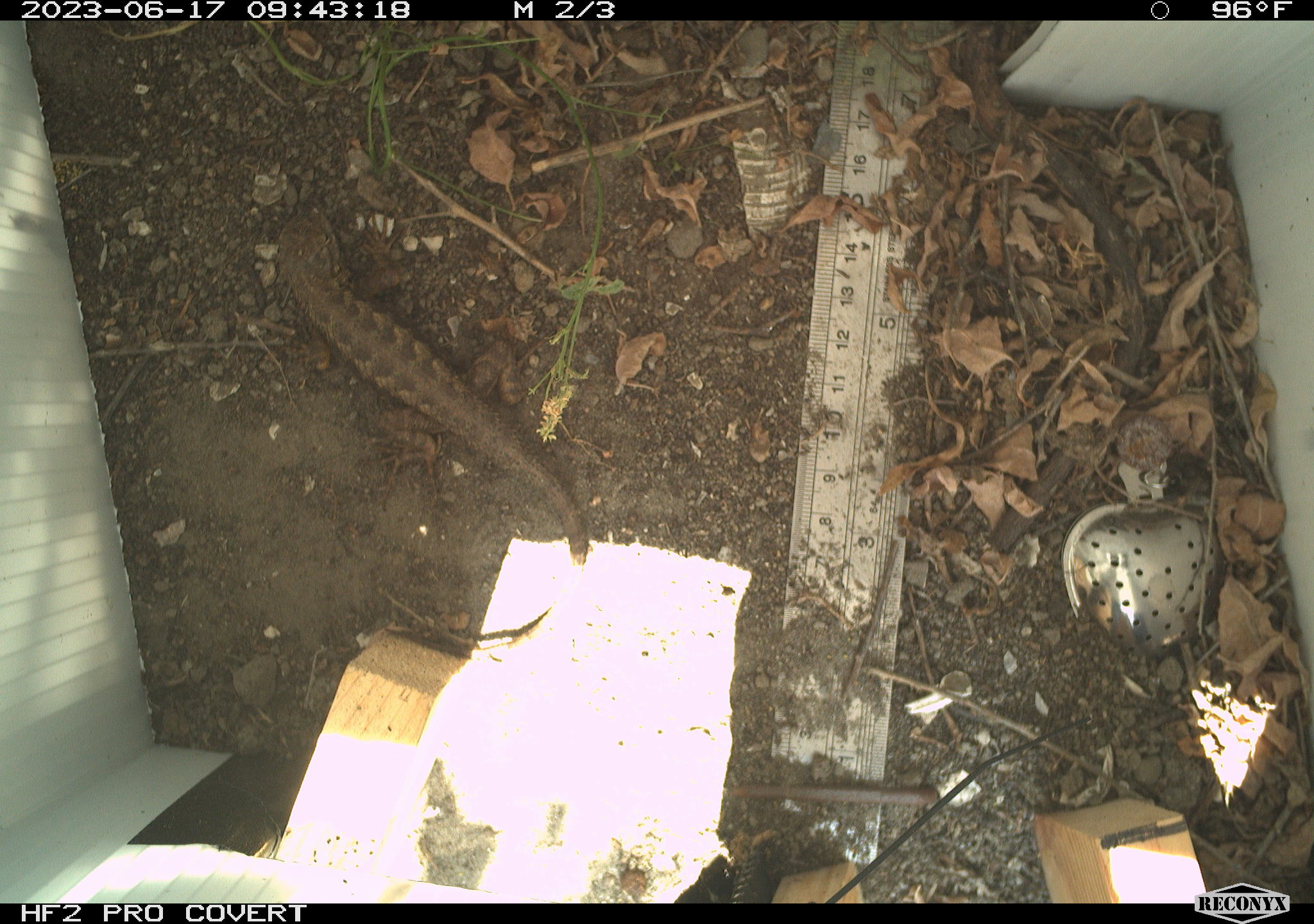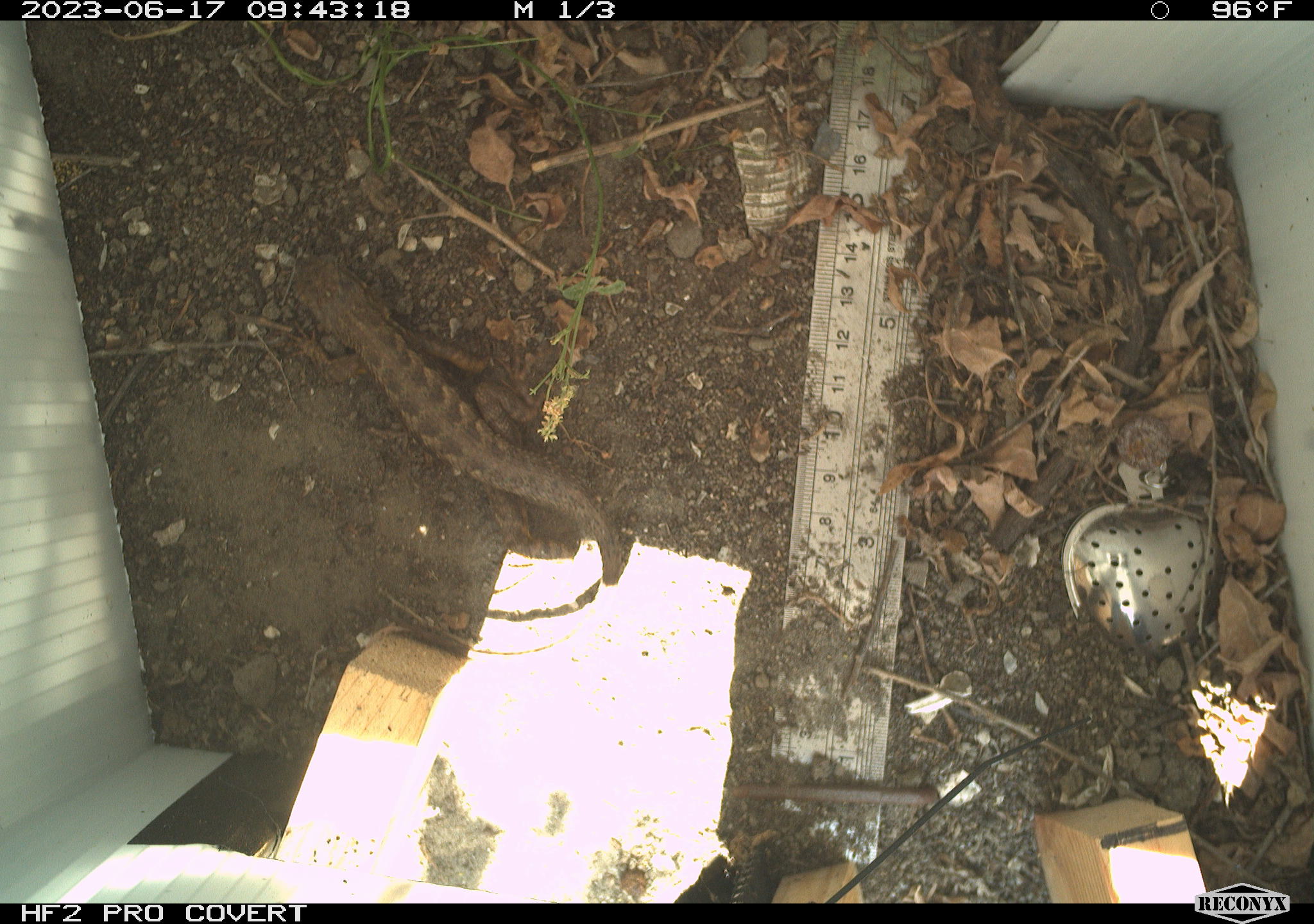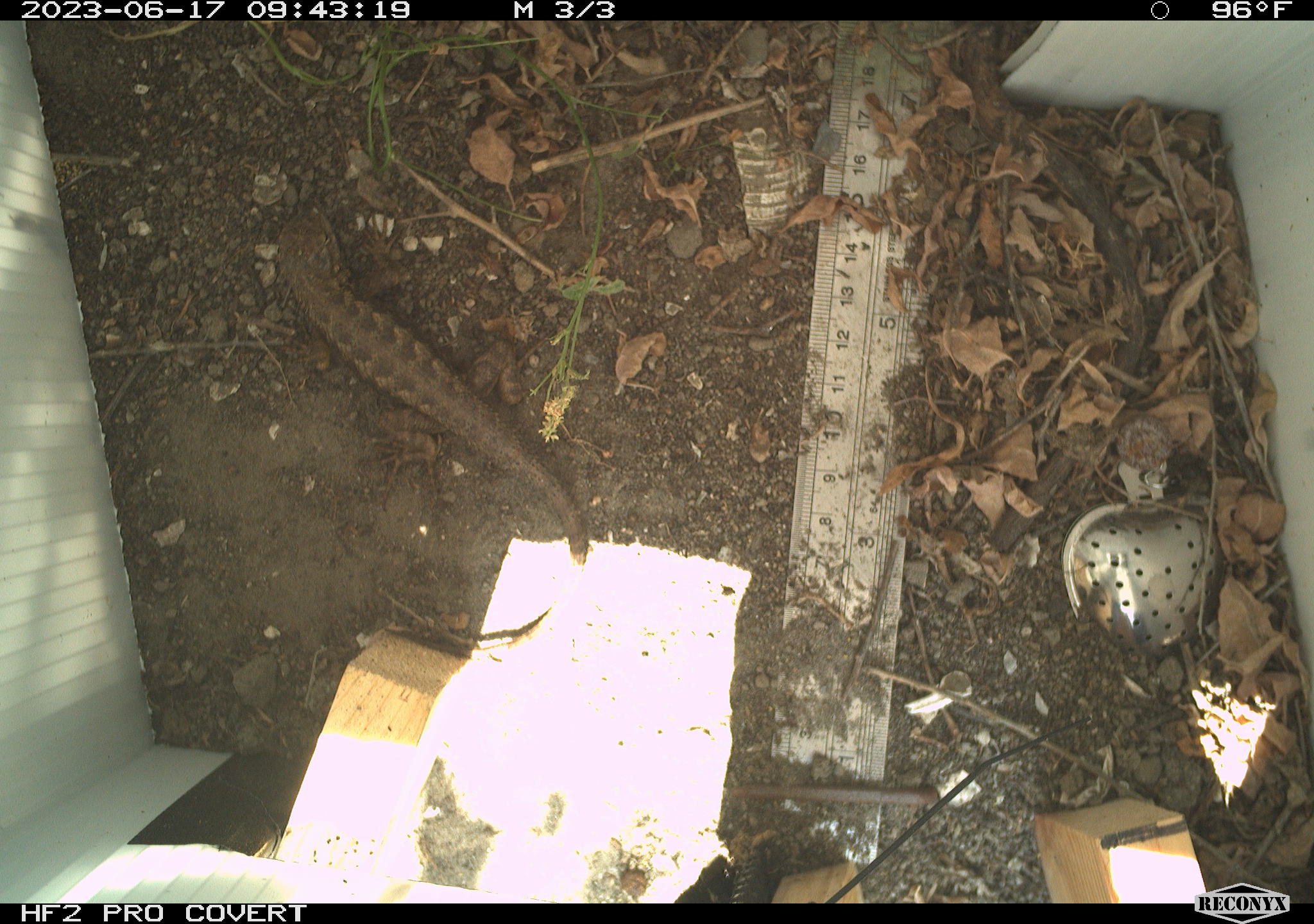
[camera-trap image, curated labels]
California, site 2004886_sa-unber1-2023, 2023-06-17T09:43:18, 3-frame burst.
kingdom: Animalia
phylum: Chordata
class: Reptilia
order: Squamata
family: Phrynosomatidae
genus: Sceloporus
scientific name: Sceloporus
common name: spiny lizards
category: sceloporus species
Sceloporus species (spiny lizards) (Sceloporus).